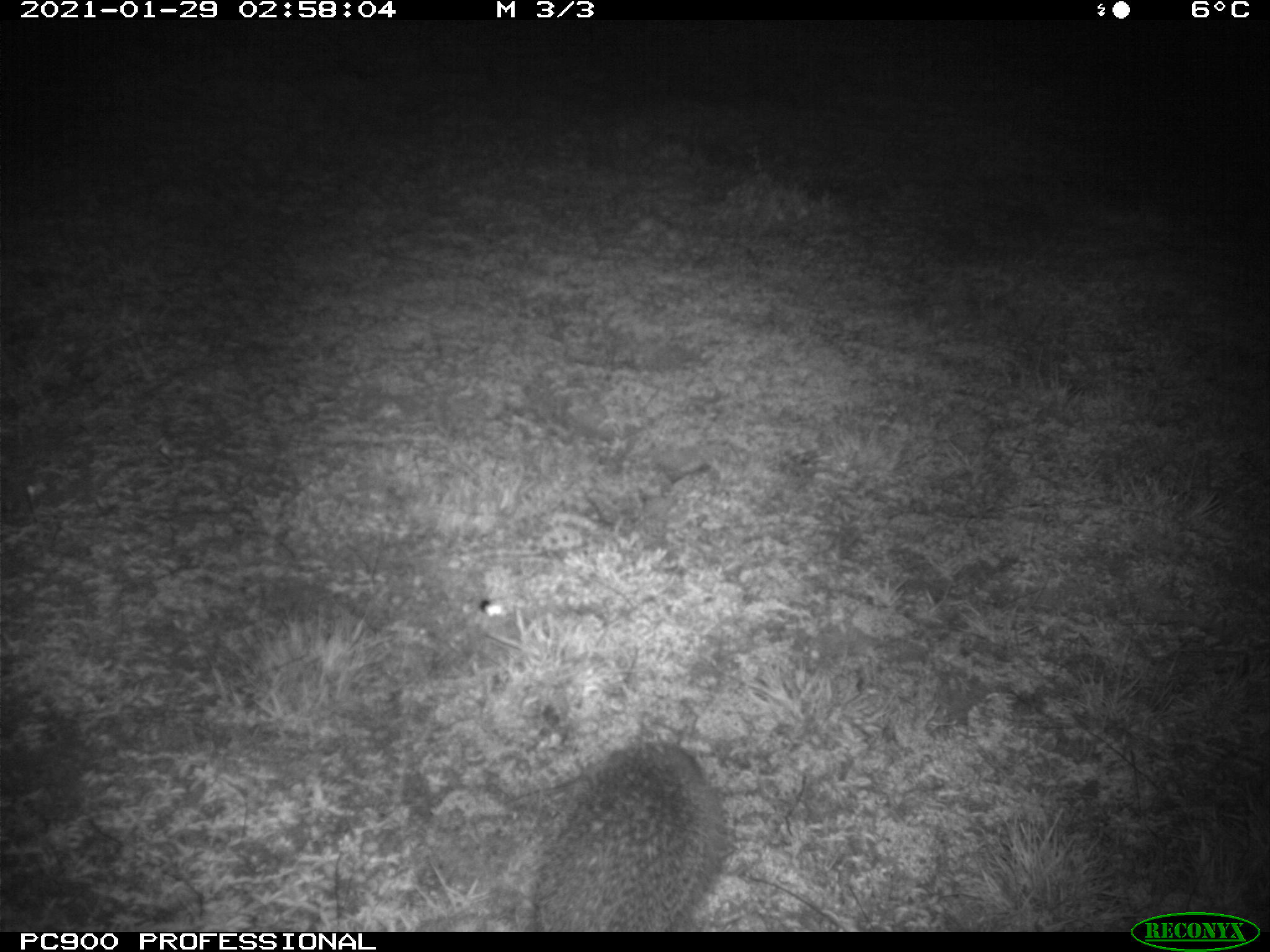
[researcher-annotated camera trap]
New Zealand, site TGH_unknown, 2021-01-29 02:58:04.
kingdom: Animalia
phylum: Chordata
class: Mammalia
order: Eulipotyphla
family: Erinaceidae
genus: Erinaceus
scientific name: Erinaceus europaeus europaeus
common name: european hedgehog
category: hedgehog